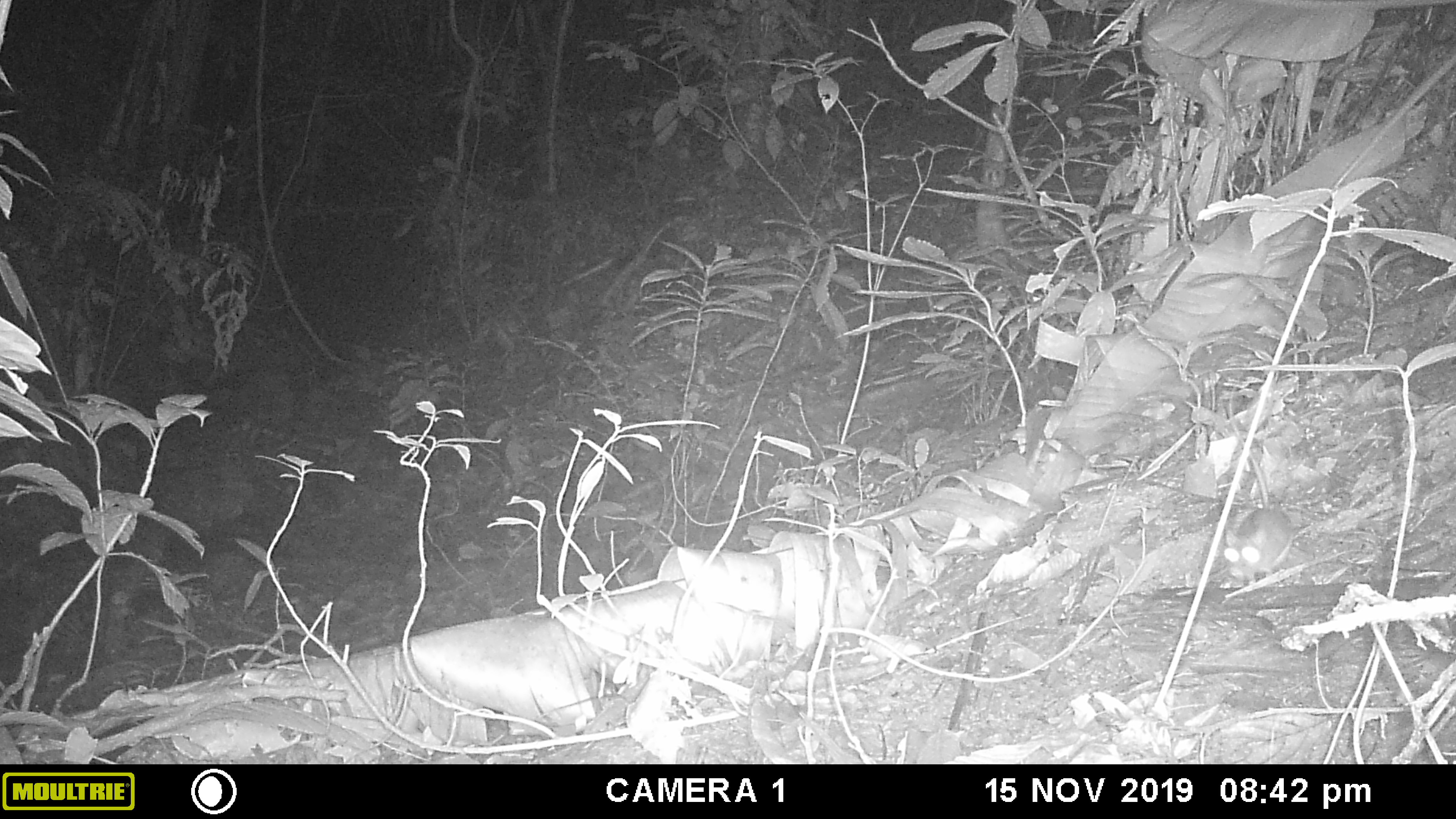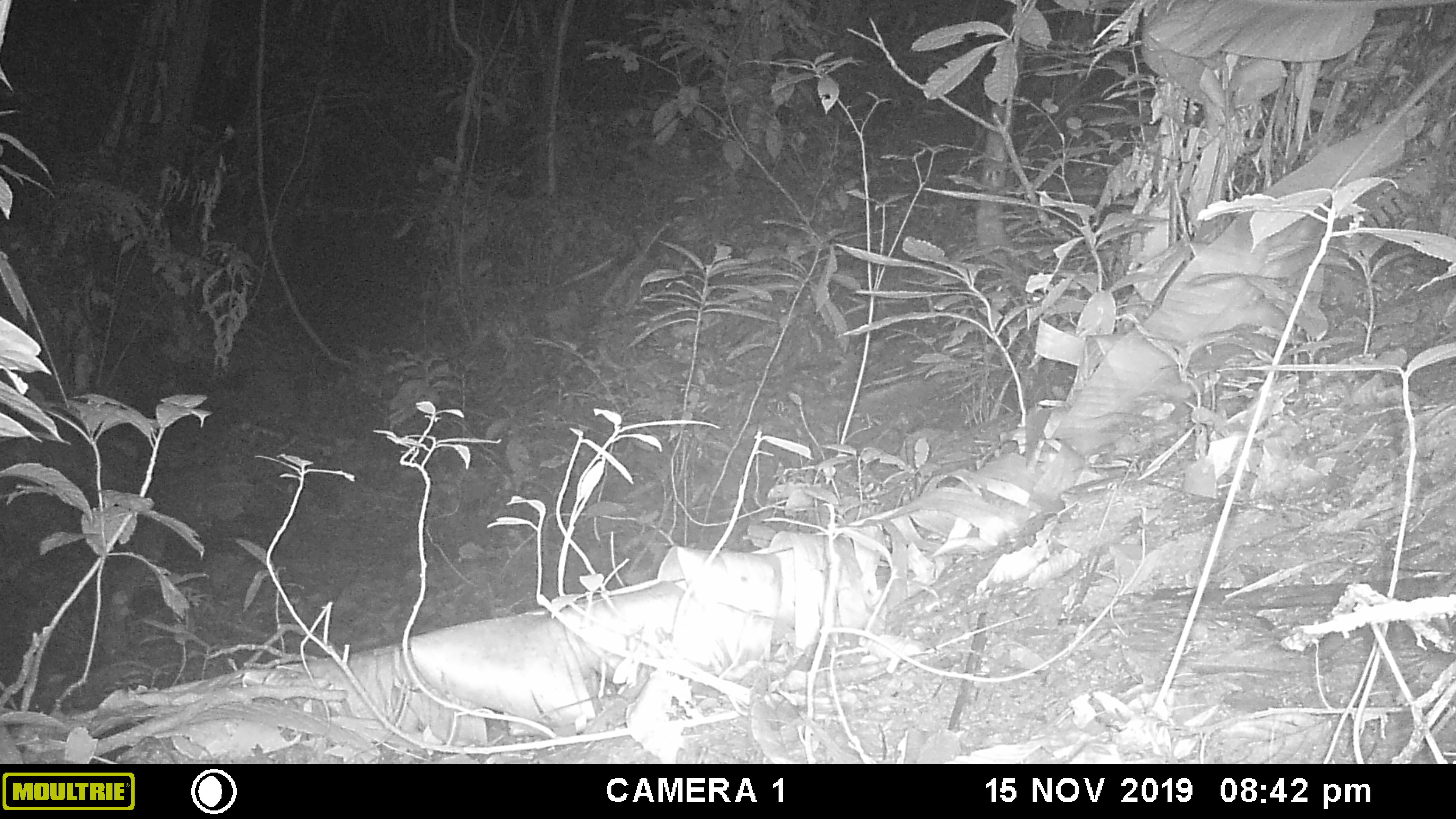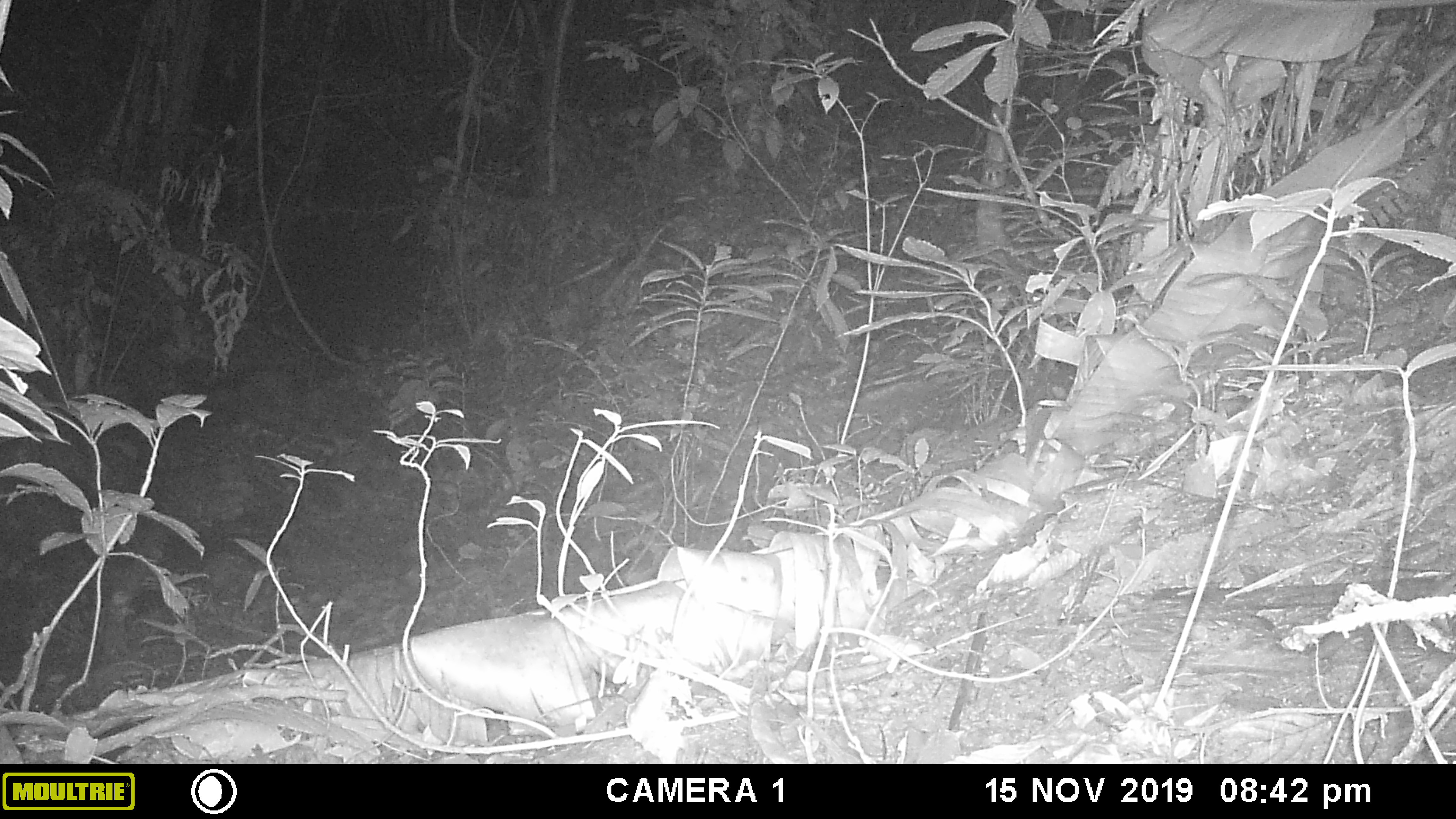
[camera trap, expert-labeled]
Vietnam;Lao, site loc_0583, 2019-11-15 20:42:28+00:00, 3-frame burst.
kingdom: Animalia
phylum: Chordata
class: Aves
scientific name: Aves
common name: bird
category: unidentified bird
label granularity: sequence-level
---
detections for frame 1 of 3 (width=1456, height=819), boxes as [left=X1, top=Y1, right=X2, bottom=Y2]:
unidentified bird: [left=1223, top=387, right=1294, bottom=584]